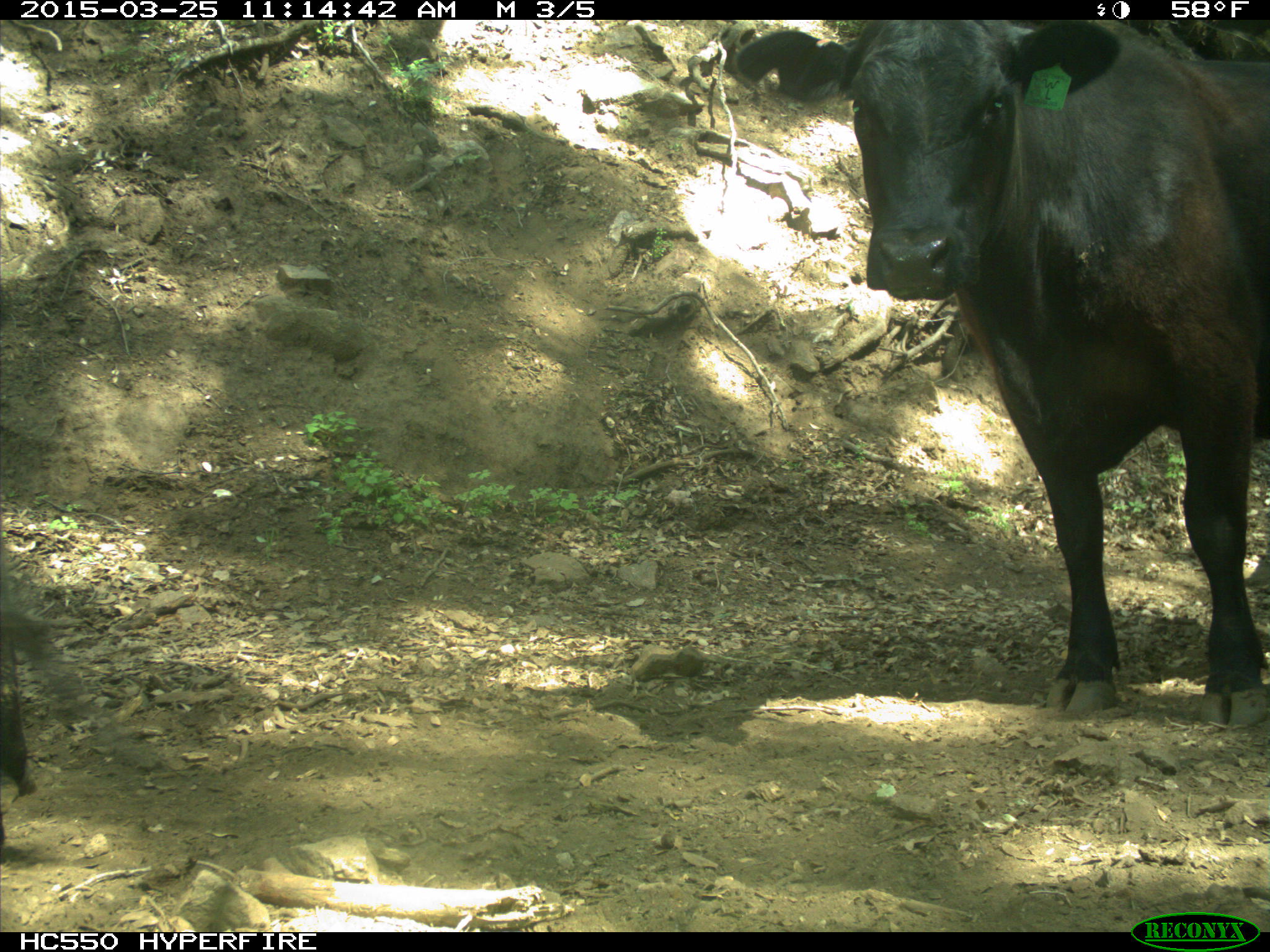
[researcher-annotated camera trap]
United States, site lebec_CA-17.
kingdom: Animalia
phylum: Chordata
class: Mammalia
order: Artiodactyla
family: Bovidae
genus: Bos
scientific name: Bos taurus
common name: domestic cow